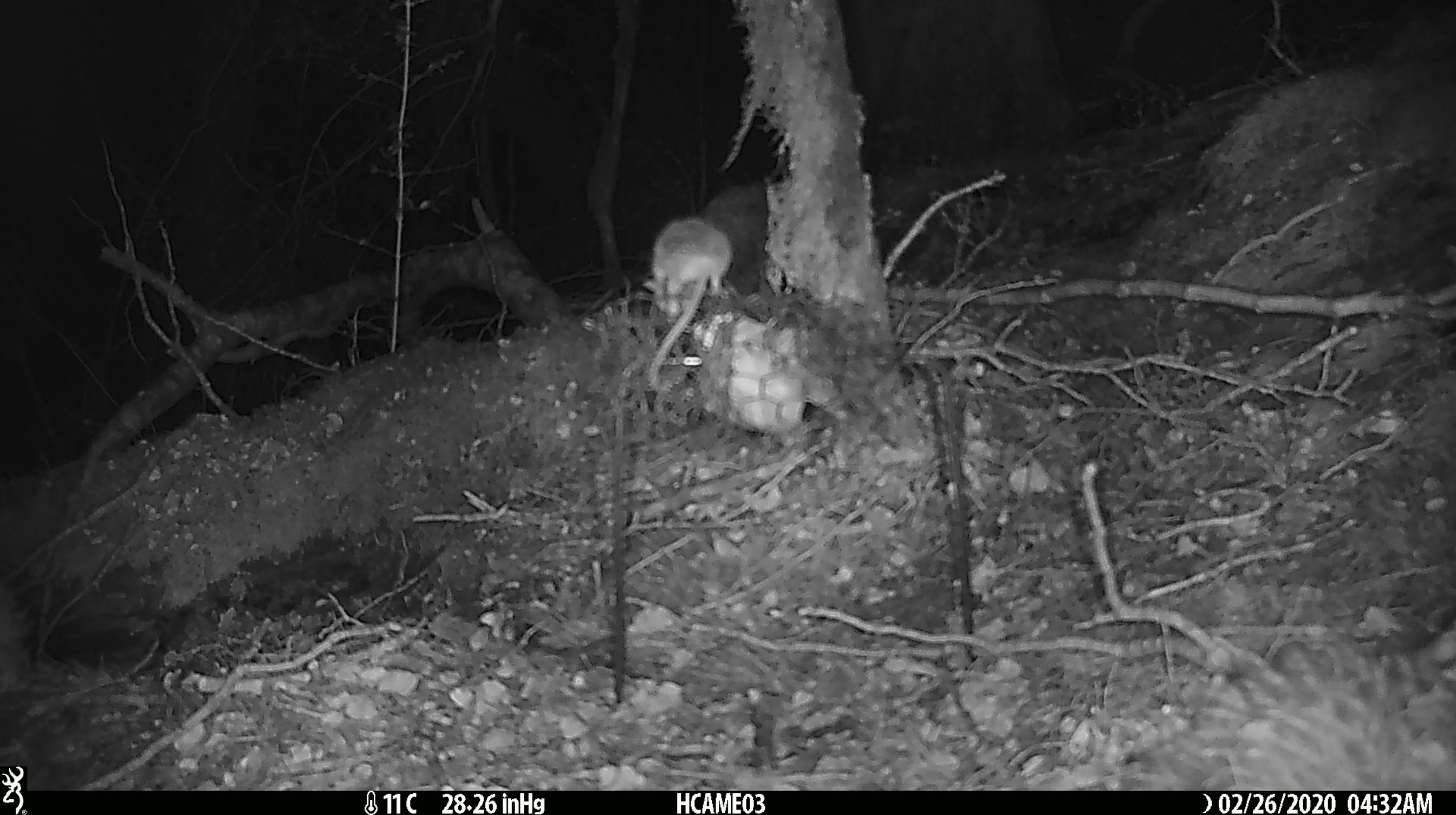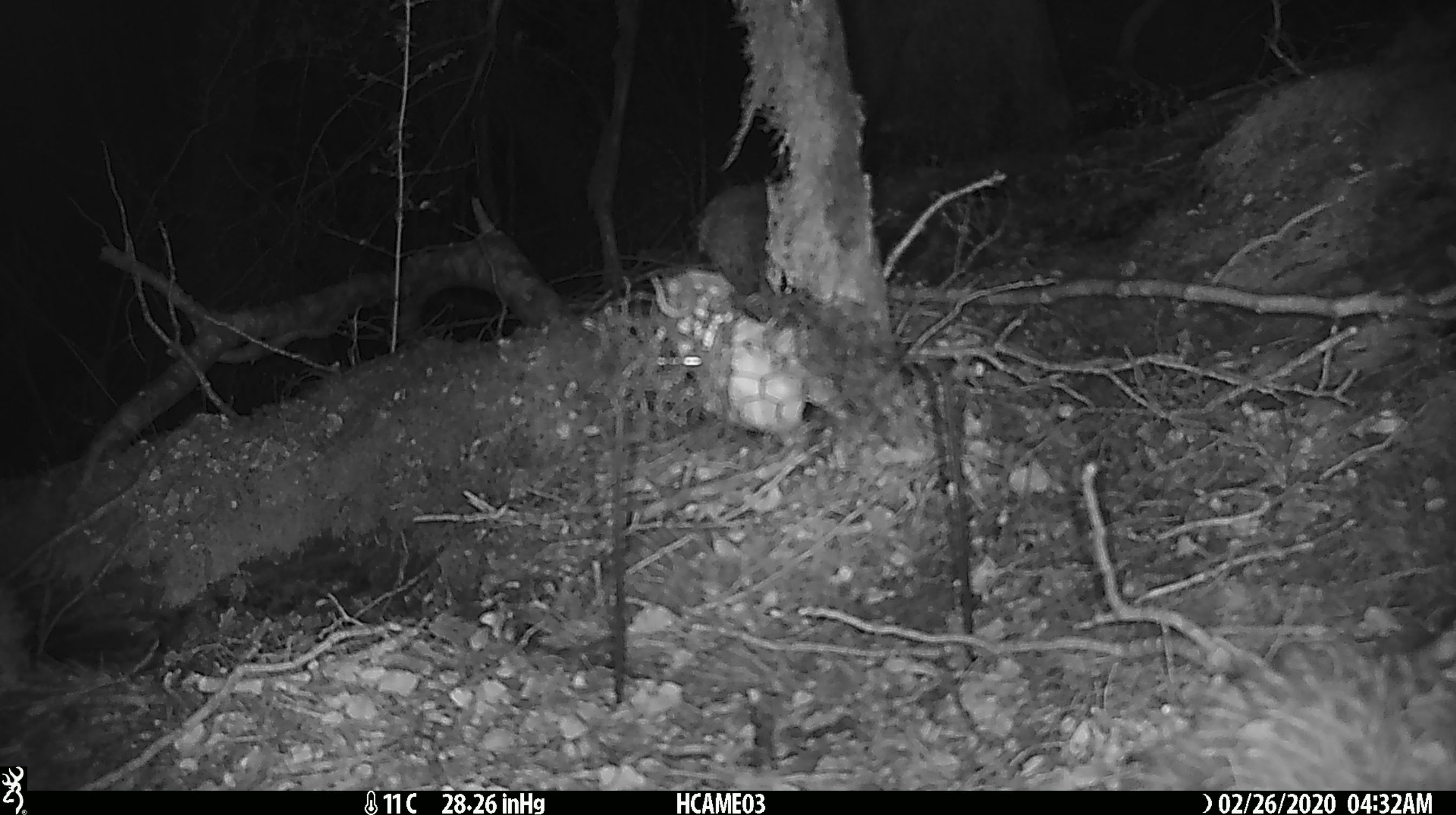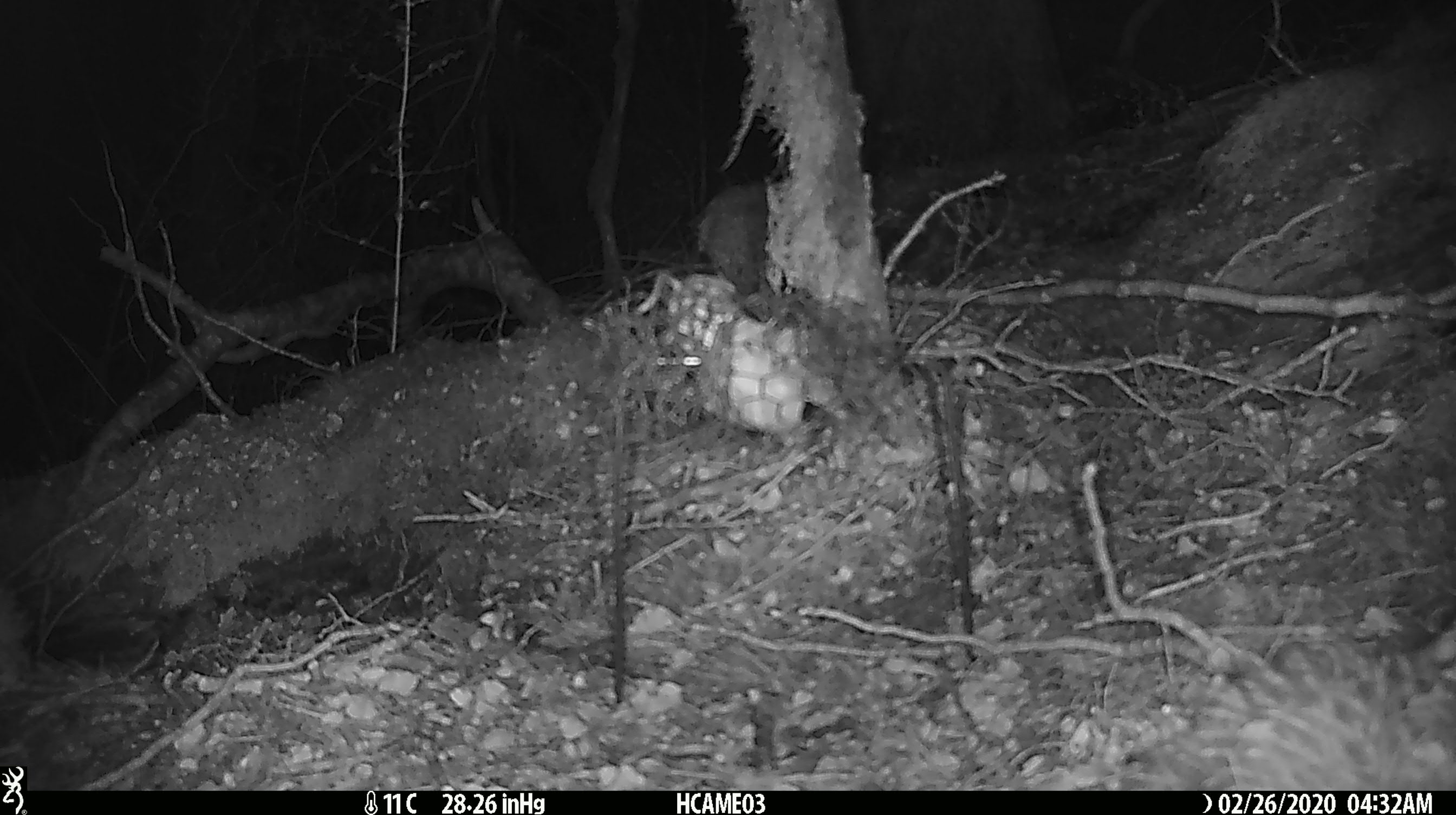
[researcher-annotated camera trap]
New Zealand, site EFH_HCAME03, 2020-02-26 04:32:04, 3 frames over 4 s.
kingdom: Animalia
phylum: Chordata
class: Mammalia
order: Rodentia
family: Muridae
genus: Mus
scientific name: Mus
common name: mouse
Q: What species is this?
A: Mouse (Mus).